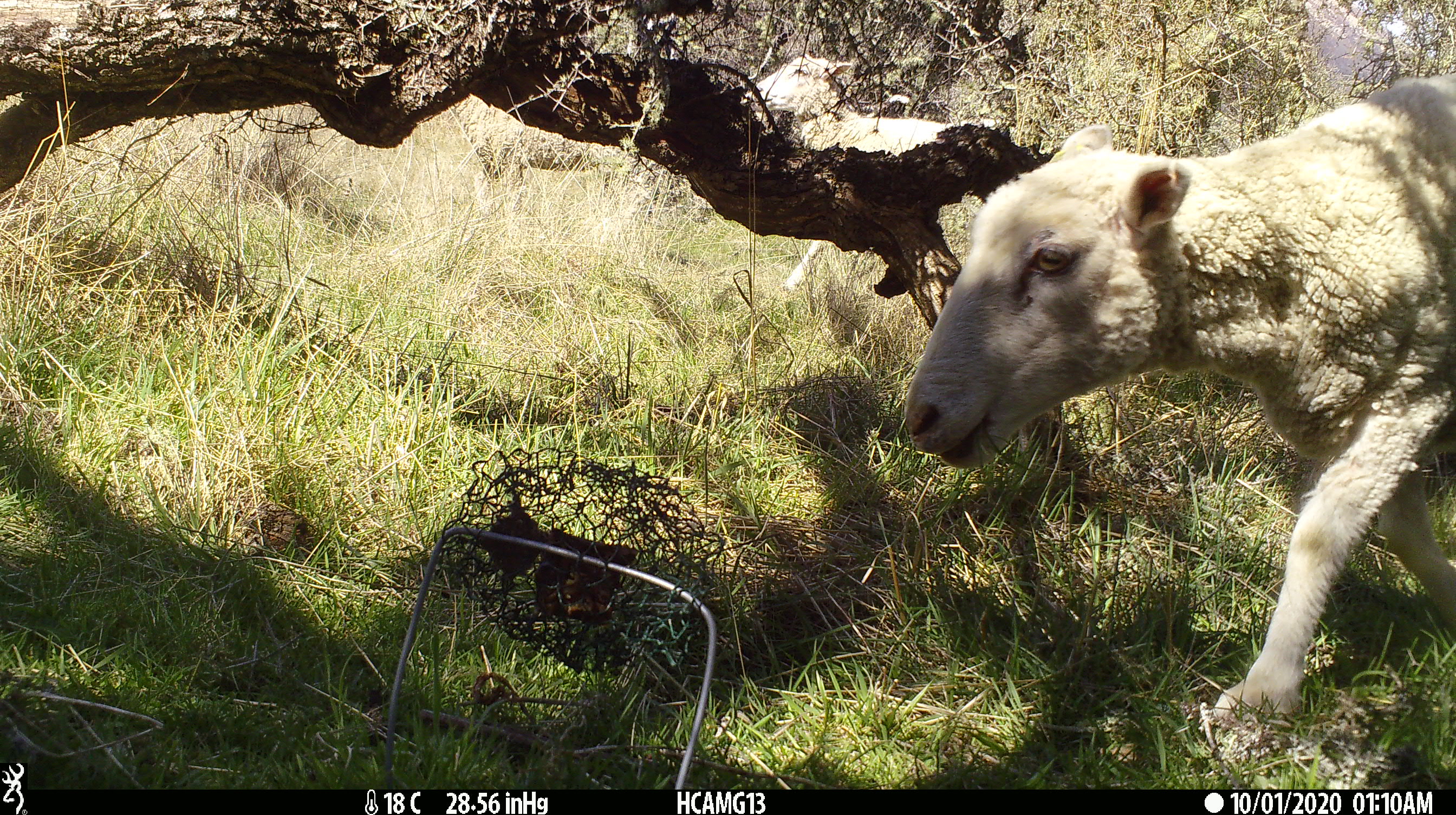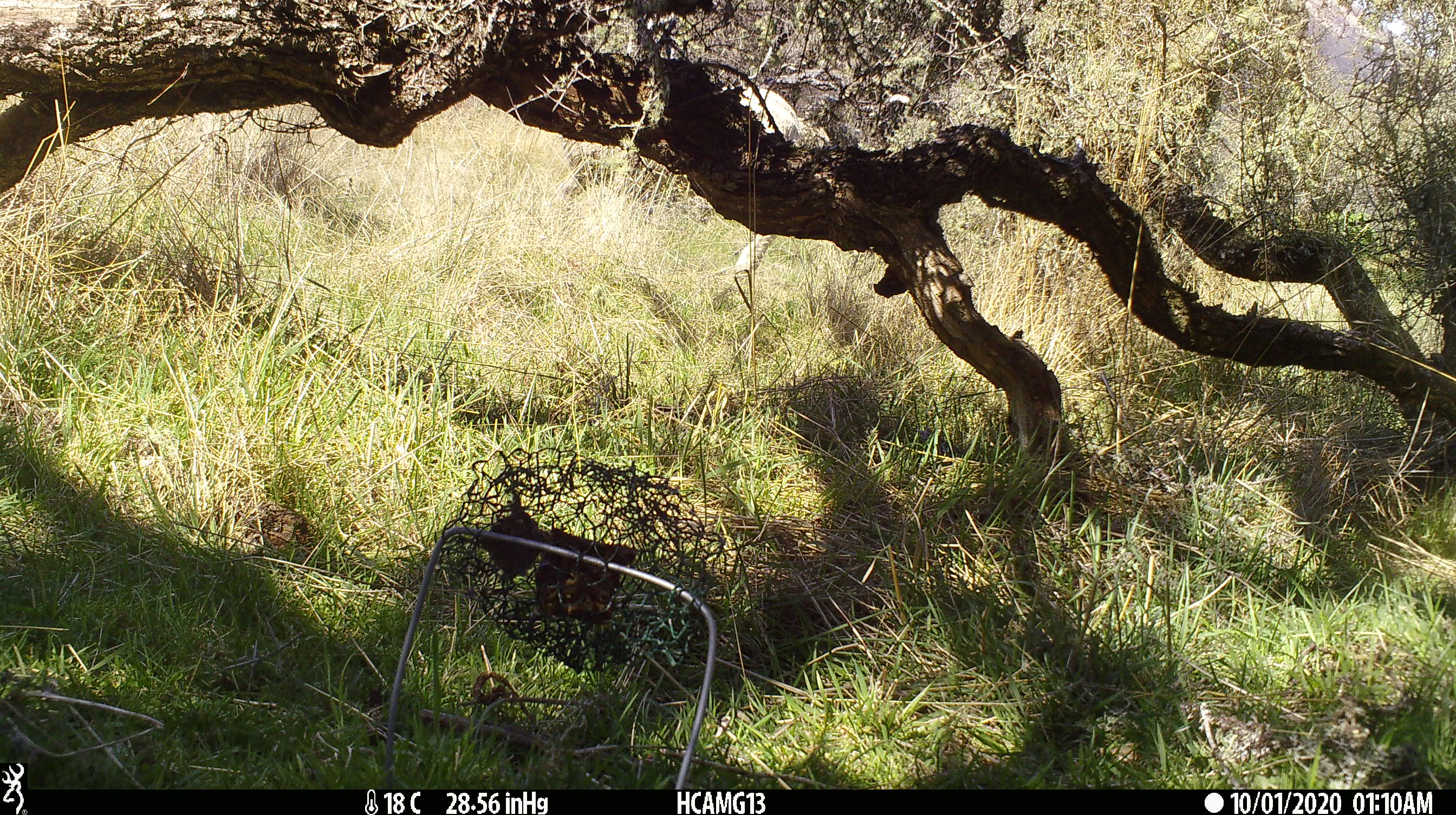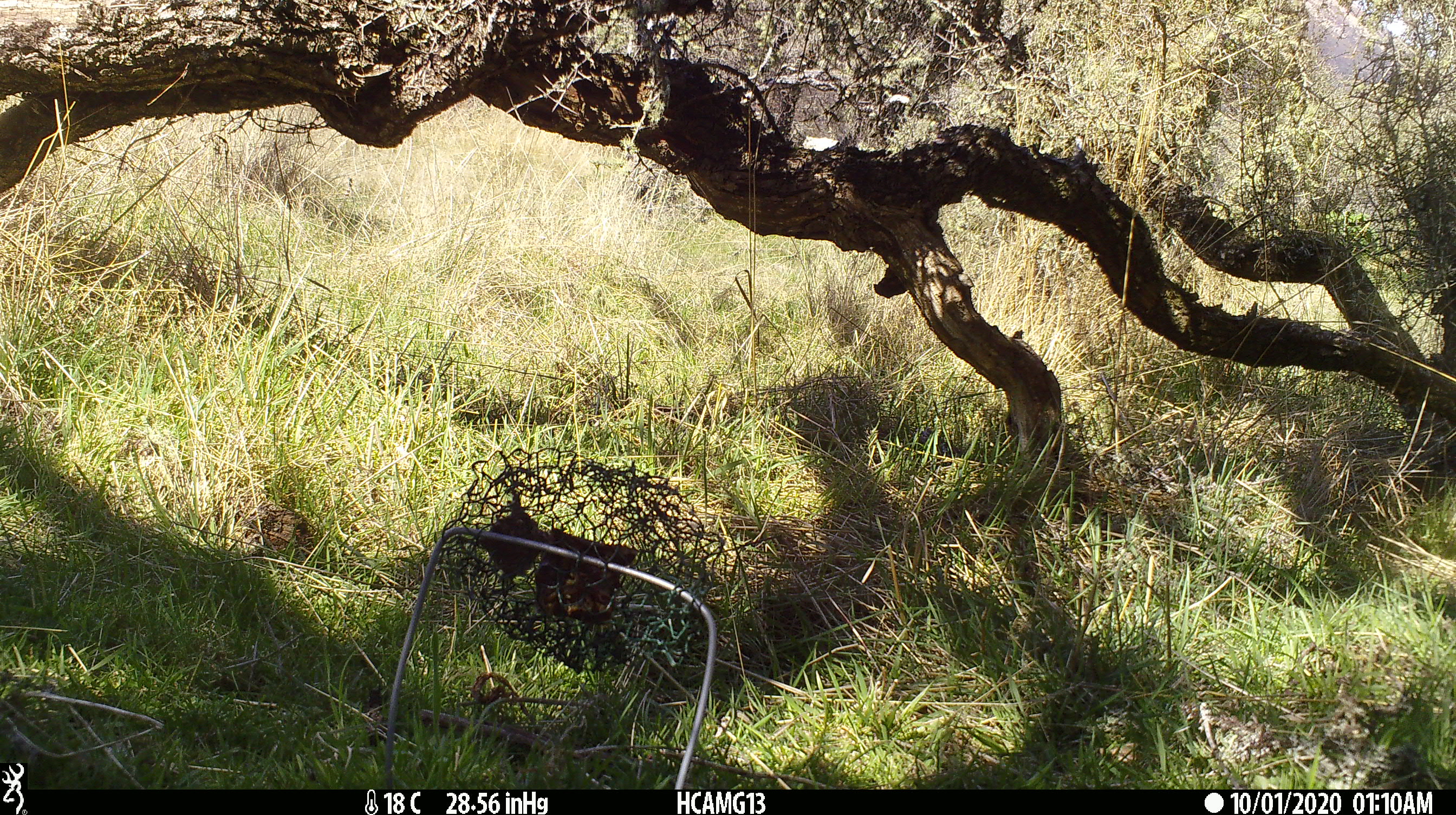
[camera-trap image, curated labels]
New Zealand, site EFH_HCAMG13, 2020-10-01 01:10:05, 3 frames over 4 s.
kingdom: Animalia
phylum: Chordata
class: Mammalia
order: Artiodactyla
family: Bovidae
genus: Ovis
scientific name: Ovis aries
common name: domestic sheep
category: sheep